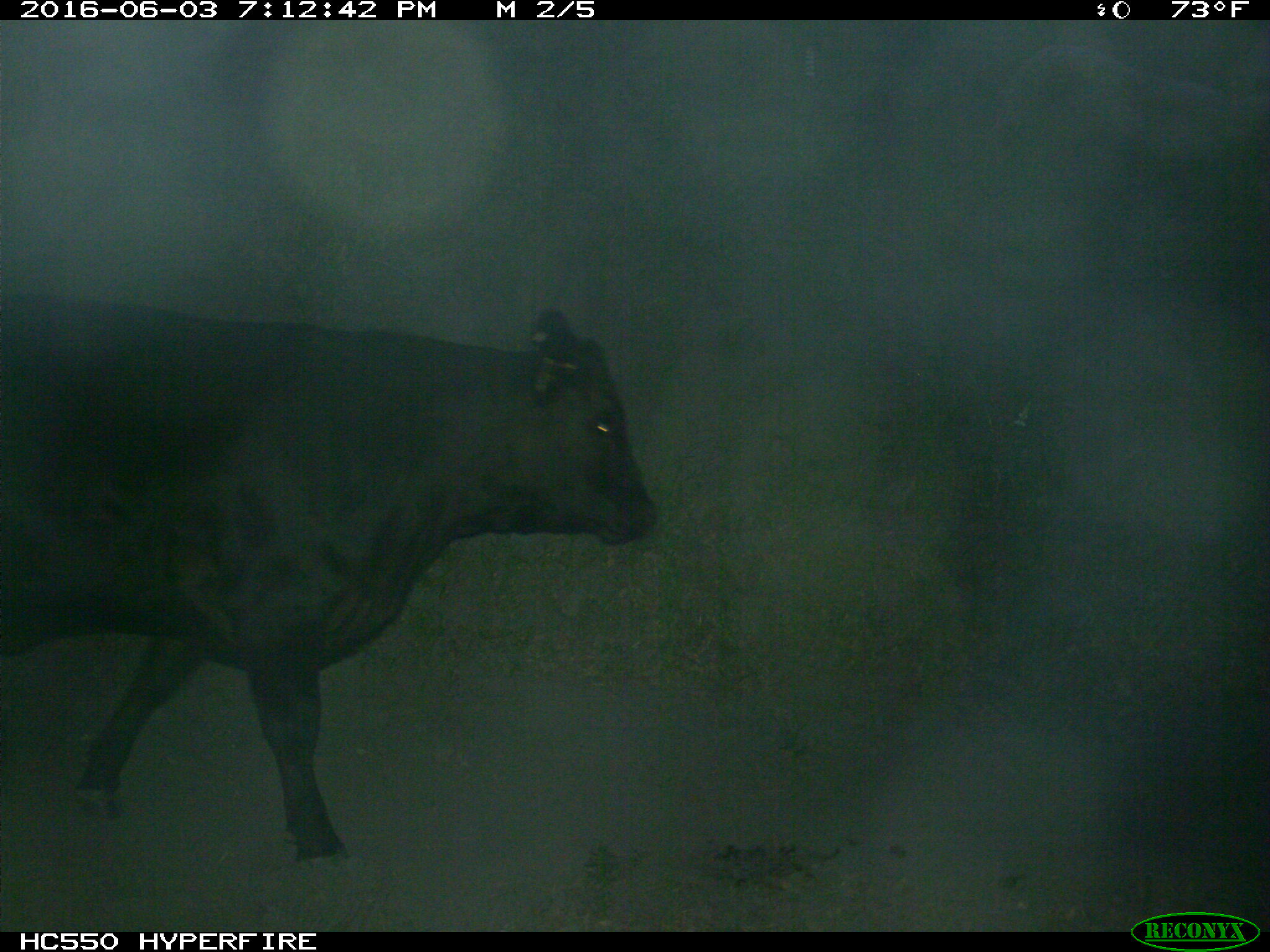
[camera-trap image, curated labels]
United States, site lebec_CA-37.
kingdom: Animalia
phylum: Chordata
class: Mammalia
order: Artiodactyla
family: Bovidae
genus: Bos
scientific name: Bos taurus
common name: domestic cow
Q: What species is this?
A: Bos taurus (domestic cow).